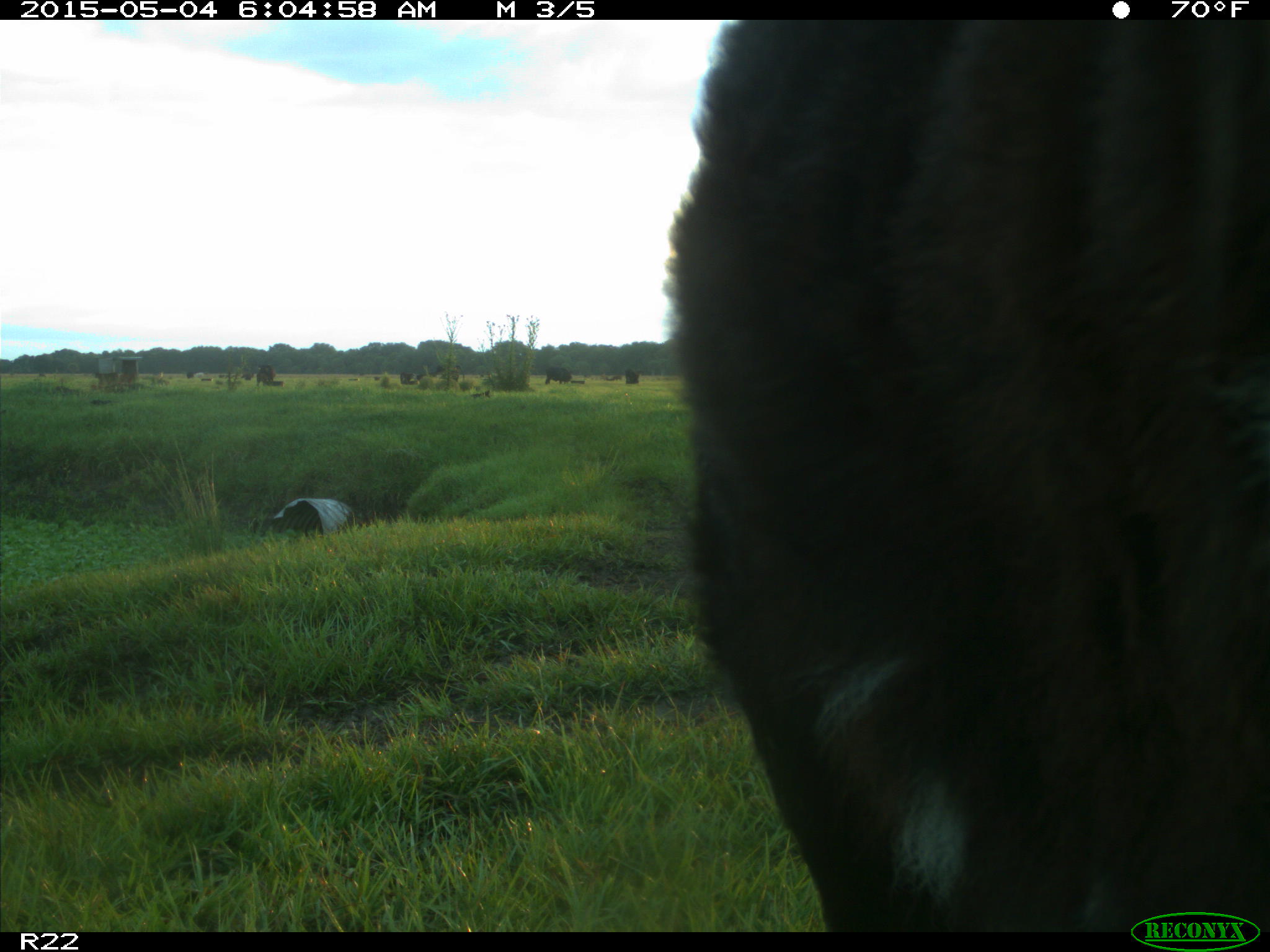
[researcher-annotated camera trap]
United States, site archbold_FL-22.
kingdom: Animalia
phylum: Chordata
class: Mammalia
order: Artiodactyla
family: Bovidae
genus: Bos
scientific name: Bos taurus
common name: domestic cow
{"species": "Bos taurus (domestic cow)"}